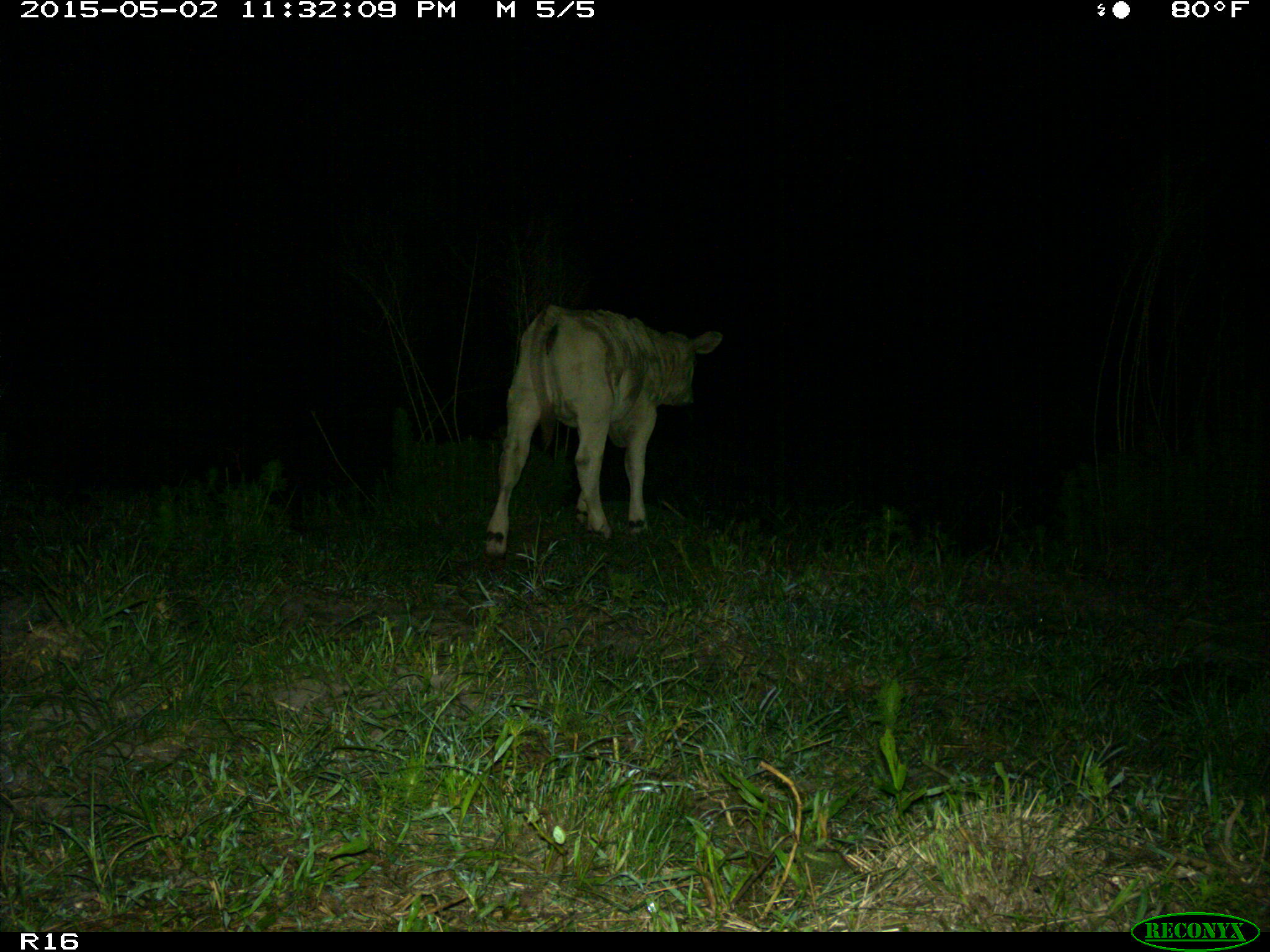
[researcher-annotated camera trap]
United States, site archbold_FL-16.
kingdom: Animalia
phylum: Chordata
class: Mammalia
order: Artiodactyla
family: Bovidae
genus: Bos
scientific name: Bos taurus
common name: domestic cow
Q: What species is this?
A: Bos taurus (domestic cow).